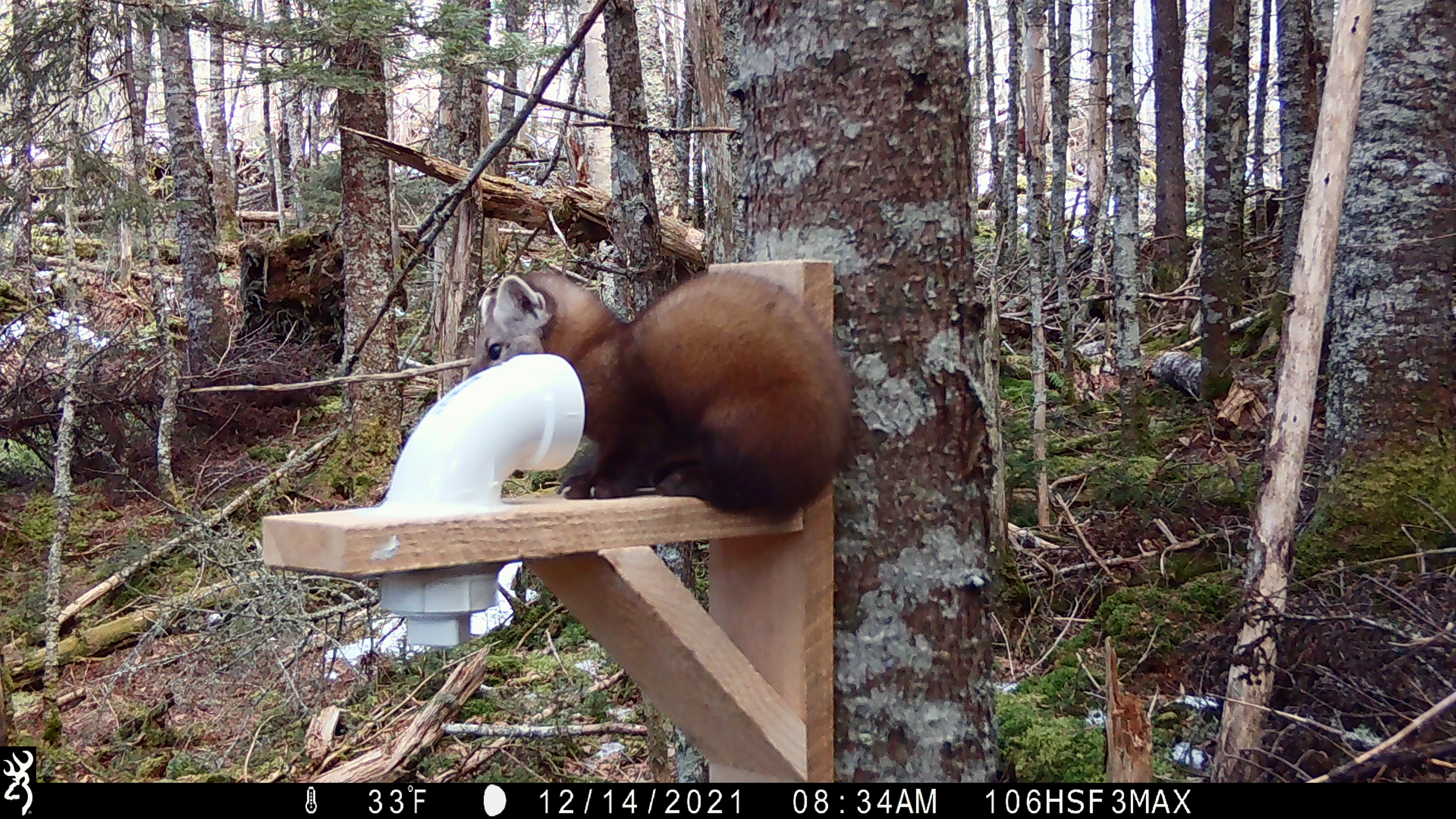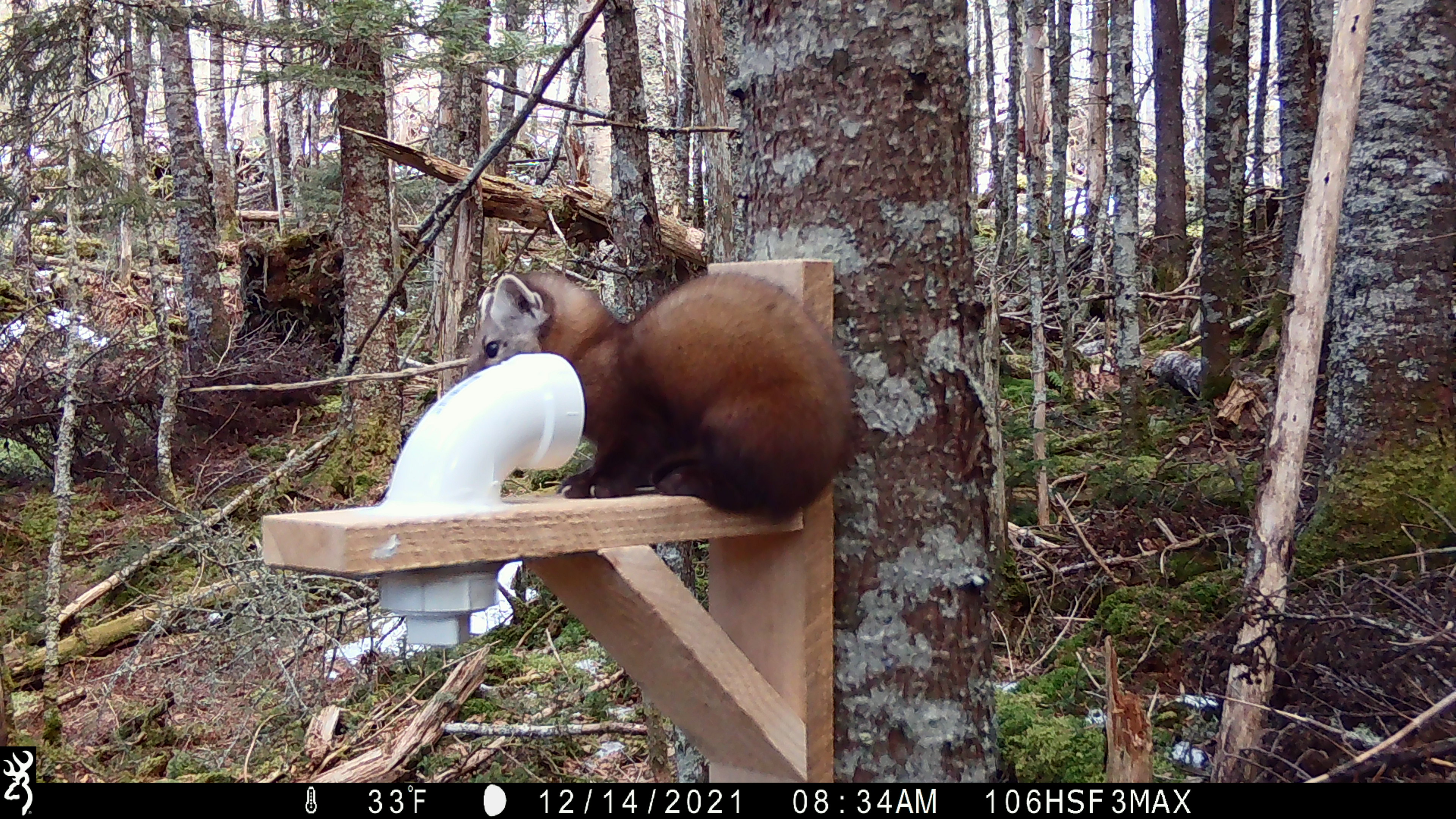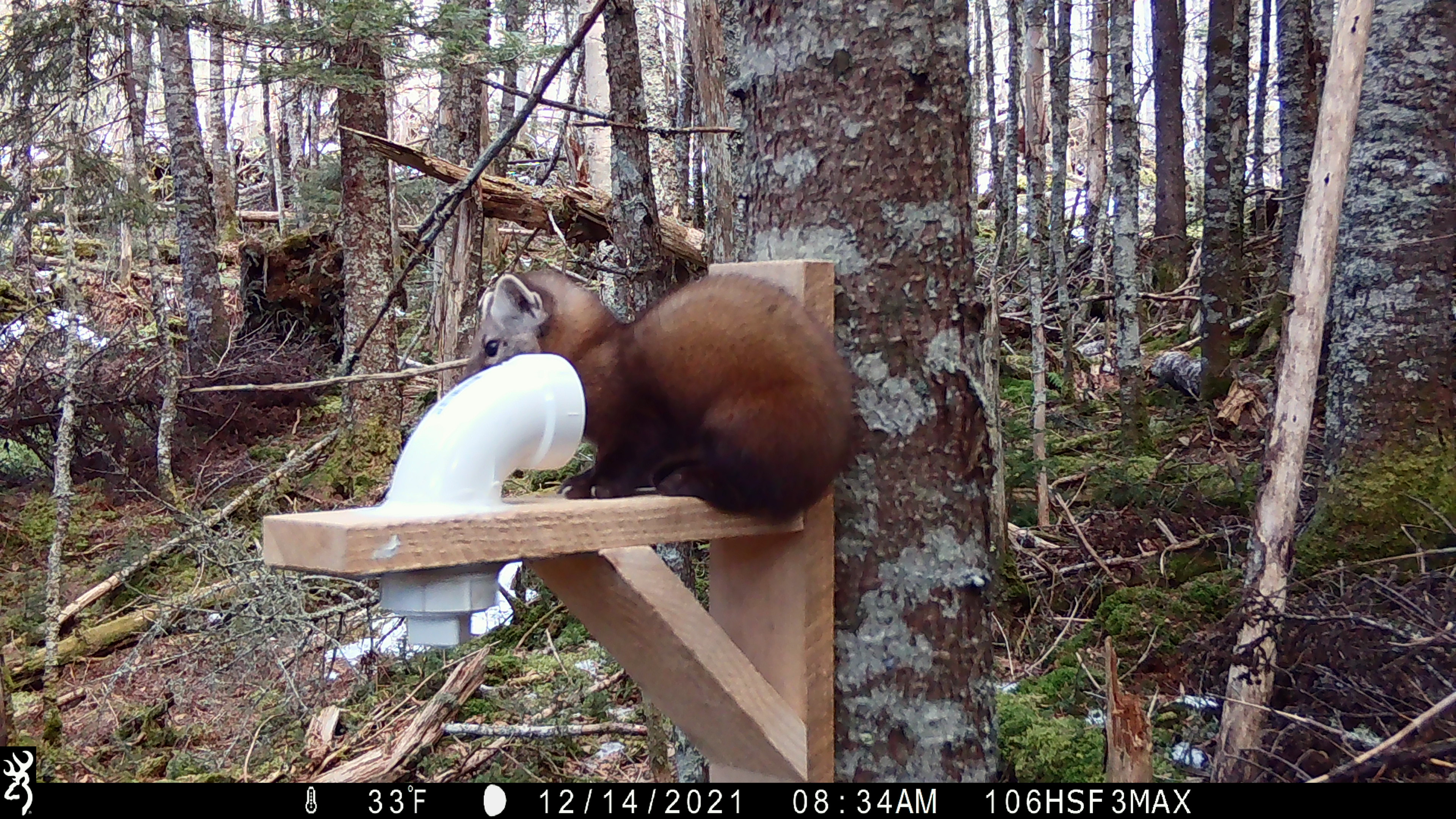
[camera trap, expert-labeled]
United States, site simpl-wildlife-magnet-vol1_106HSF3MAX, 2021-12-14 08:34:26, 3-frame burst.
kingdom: Animalia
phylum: Chordata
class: Mammalia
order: Carnivora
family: Mustelidae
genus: Martes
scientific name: Martes americana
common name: american marten